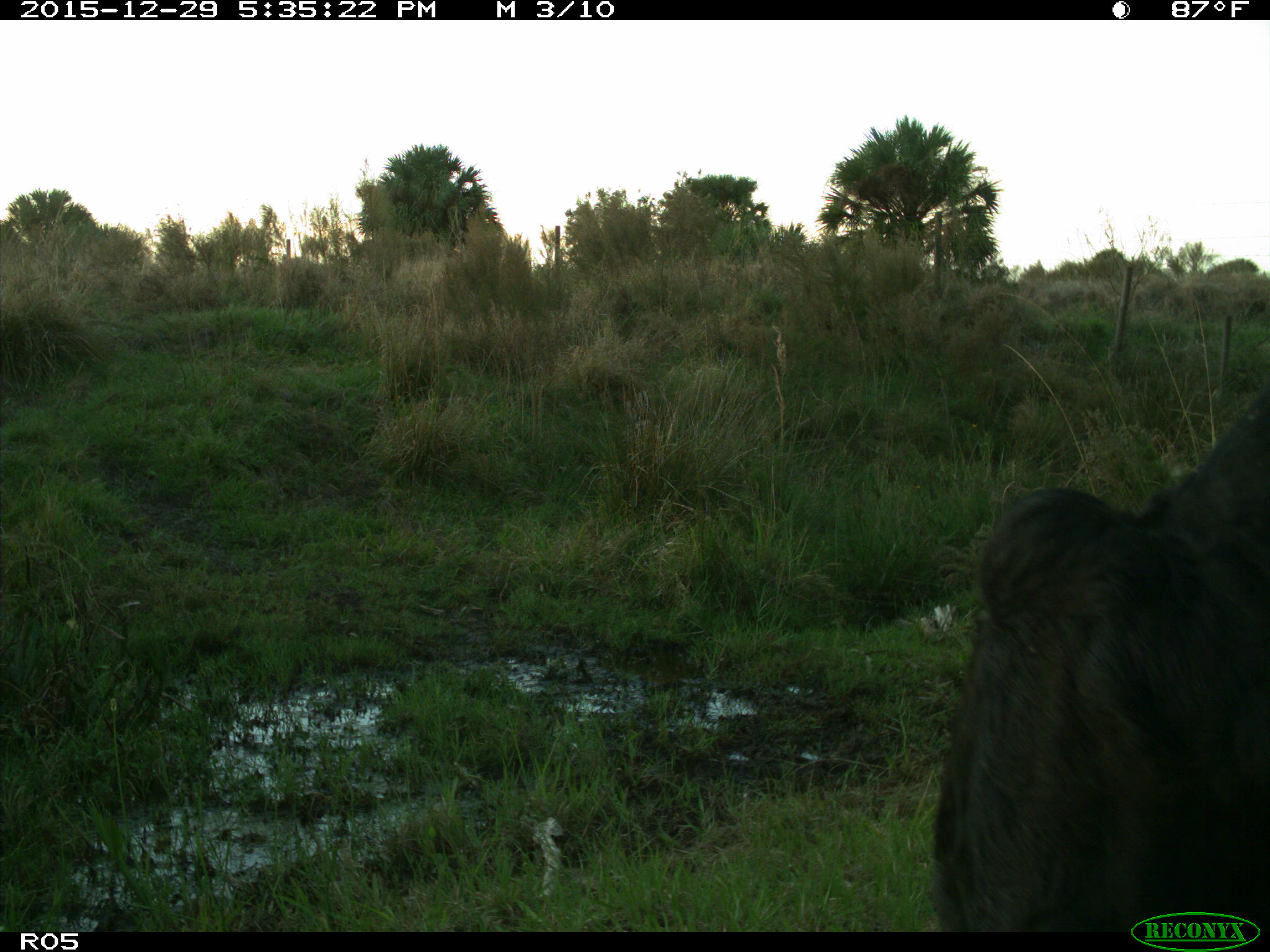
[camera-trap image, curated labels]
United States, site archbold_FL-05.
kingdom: Animalia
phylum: Chordata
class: Mammalia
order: Artiodactyla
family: Bovidae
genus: Bos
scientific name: Bos taurus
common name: domestic cow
Bos taurus (domestic cow).